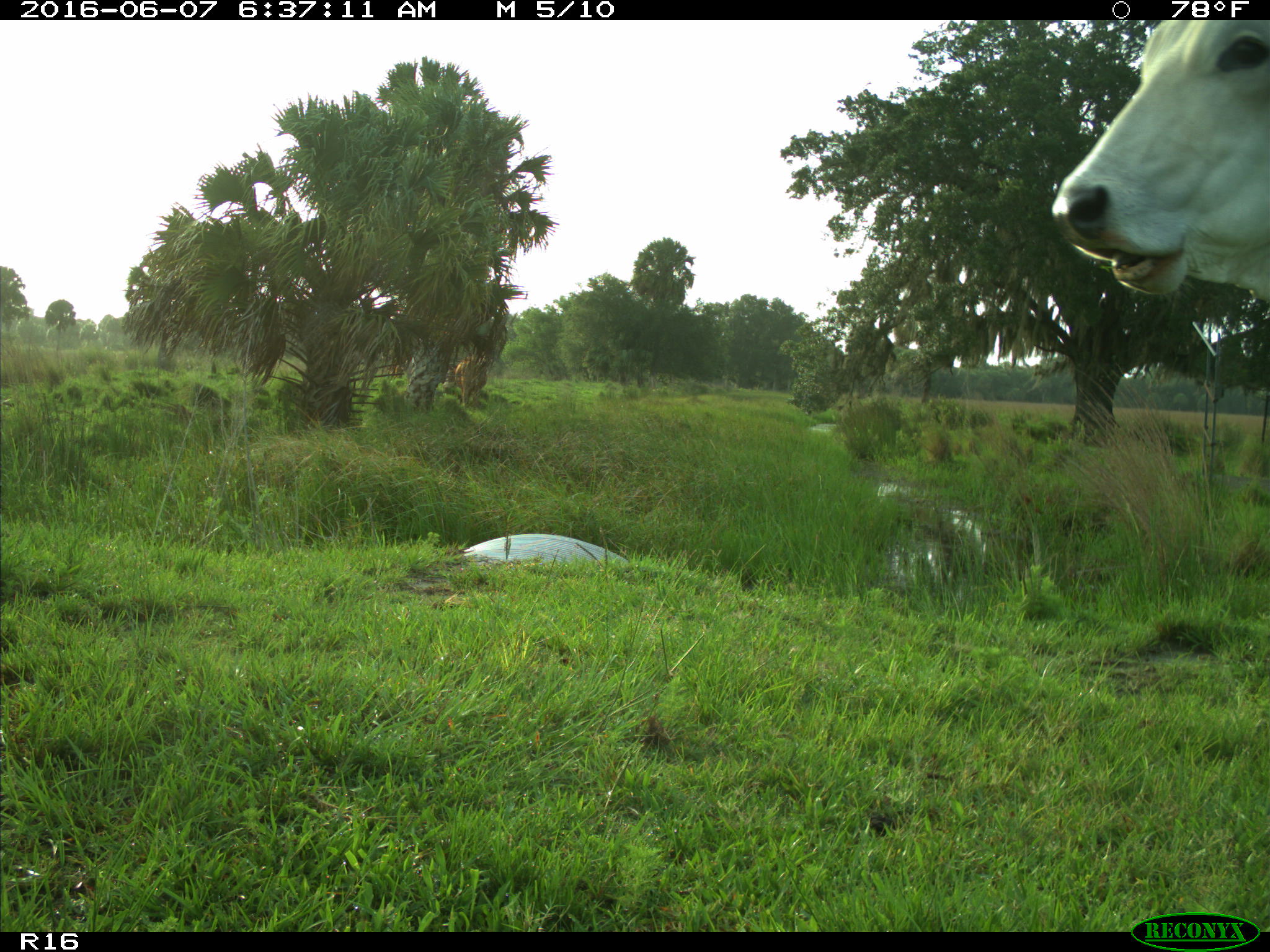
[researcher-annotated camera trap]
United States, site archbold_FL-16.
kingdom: Animalia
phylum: Chordata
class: Mammalia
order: Artiodactyla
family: Bovidae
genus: Bos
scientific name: Bos taurus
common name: domestic cow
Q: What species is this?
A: Bos taurus (domestic cow).